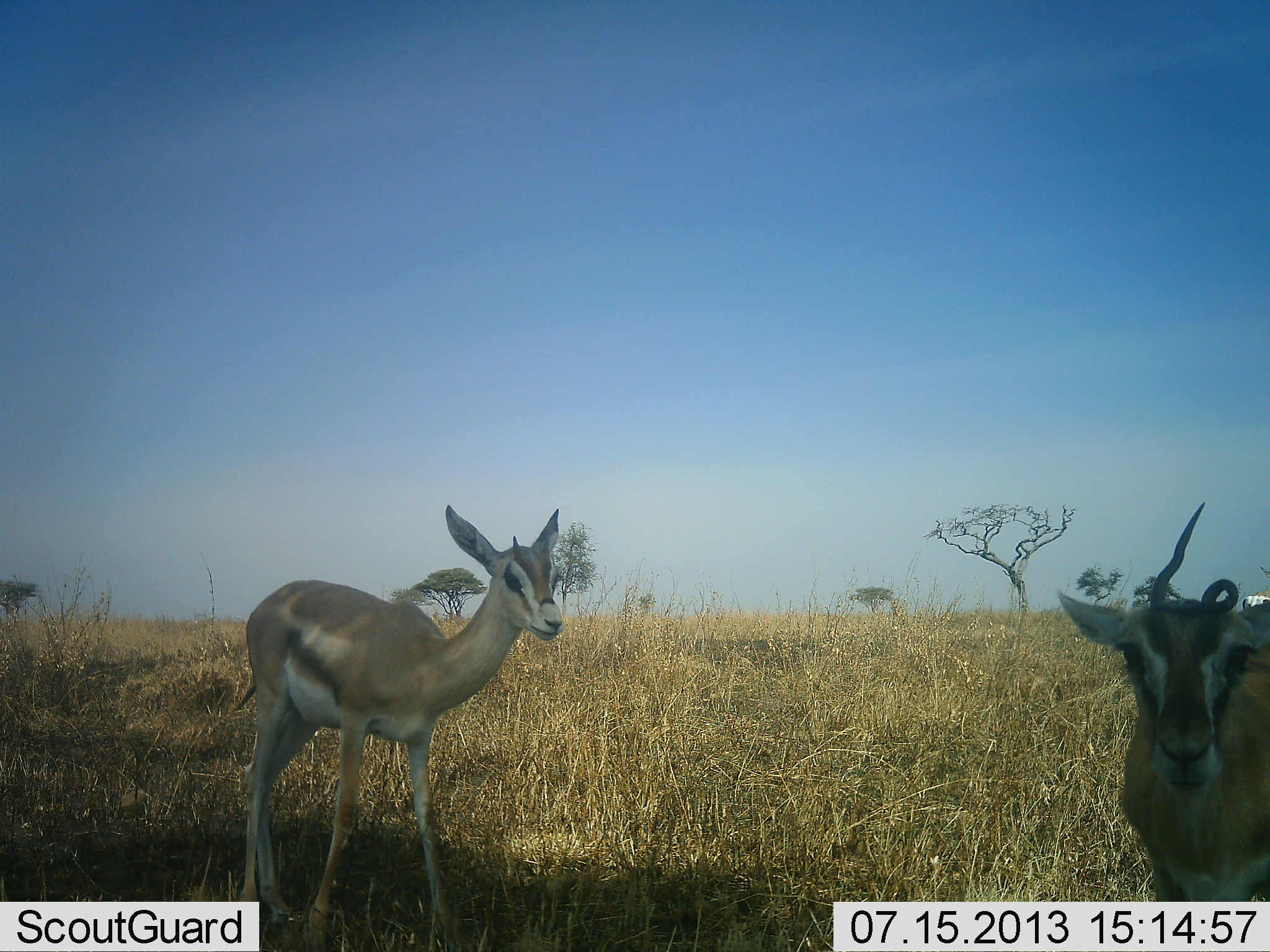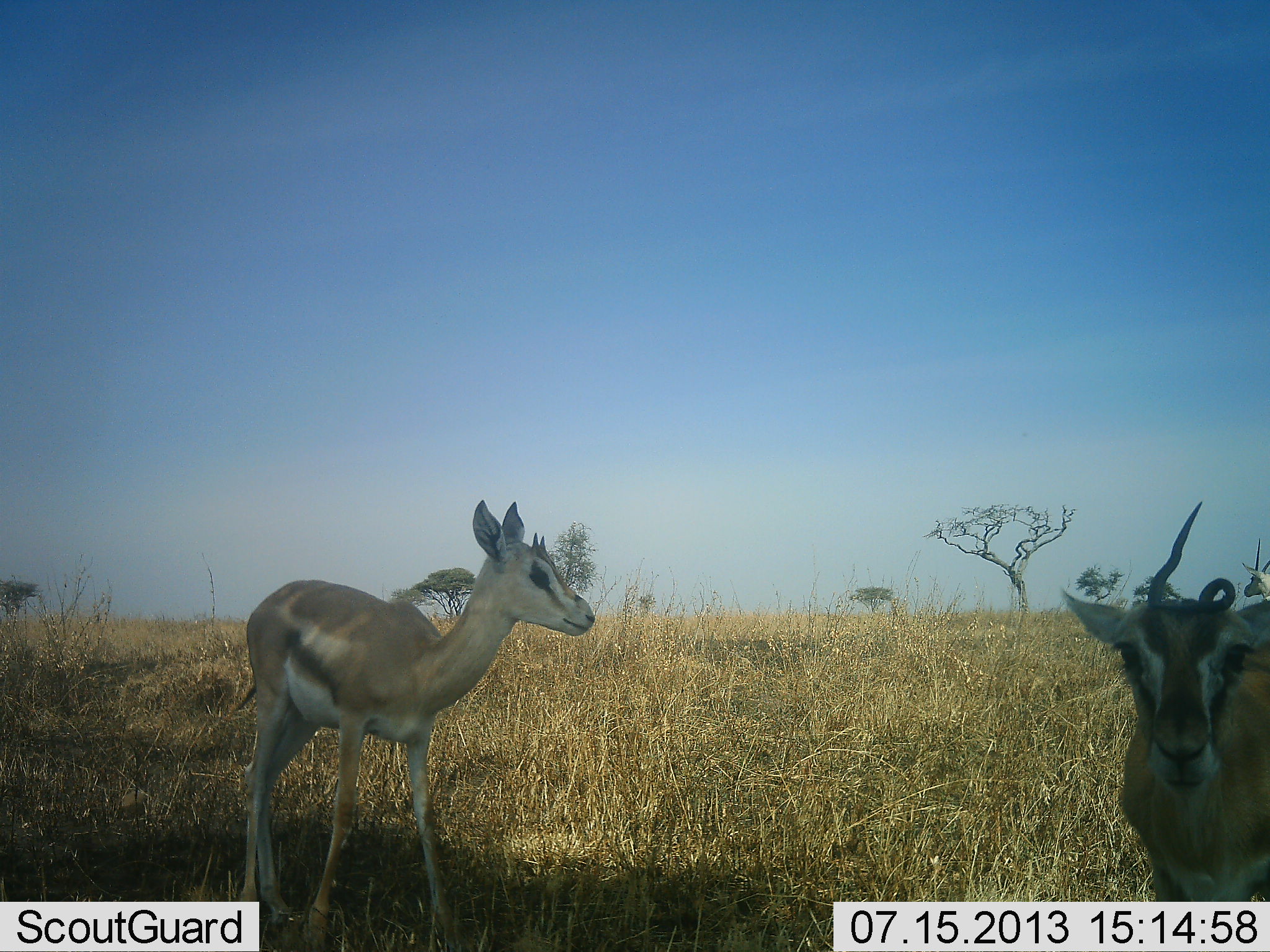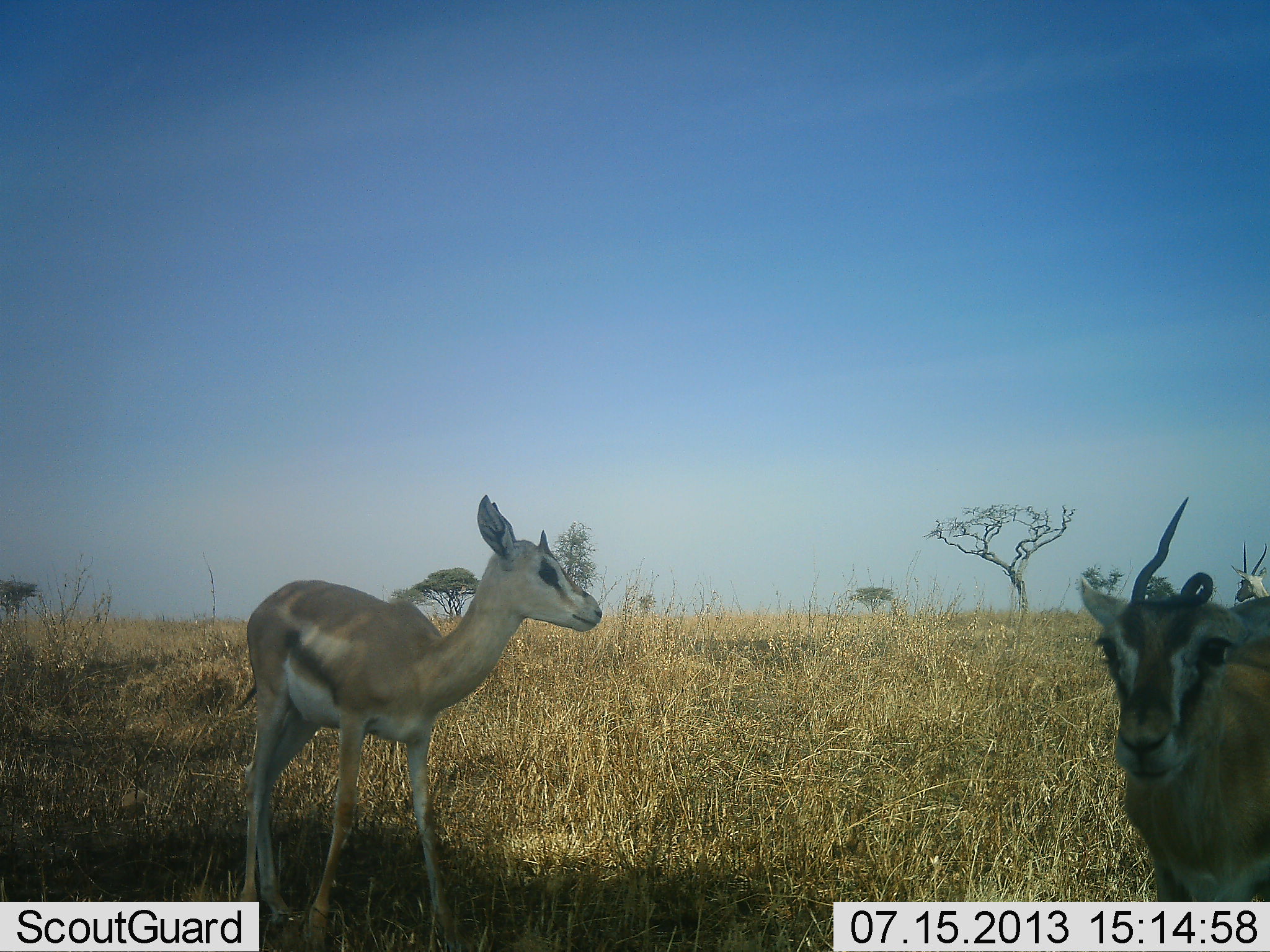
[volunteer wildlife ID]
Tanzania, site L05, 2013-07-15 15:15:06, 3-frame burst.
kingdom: Animalia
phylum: Chordata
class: Mammalia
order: Artiodactyla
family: Bovidae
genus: Eudorcas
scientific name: Eudorcas thomsonii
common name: thomson's gazelle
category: gazellethomsons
Gazellethomsons (thomson's gazelle) (Eudorcas thomsonii), count 3. Behavior (volunteer vote fractions): standing 96%, resting 4%, moving 17%, interacting 0%. Young present (vote fraction): 13%. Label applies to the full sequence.